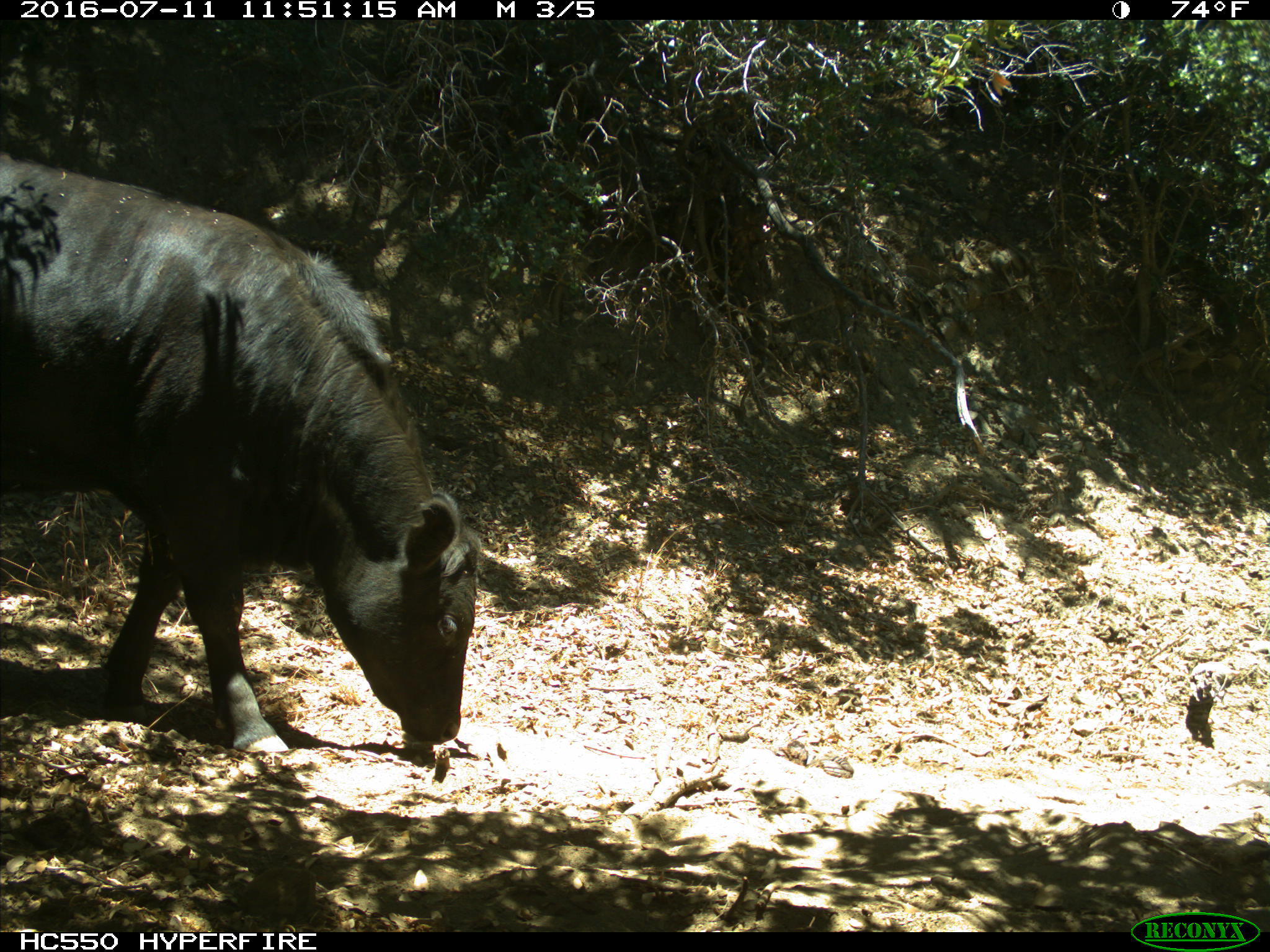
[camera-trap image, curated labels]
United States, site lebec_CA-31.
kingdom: Animalia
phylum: Chordata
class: Mammalia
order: Artiodactyla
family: Bovidae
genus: Bos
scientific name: Bos taurus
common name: domestic cow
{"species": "Bos taurus (domestic cow)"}